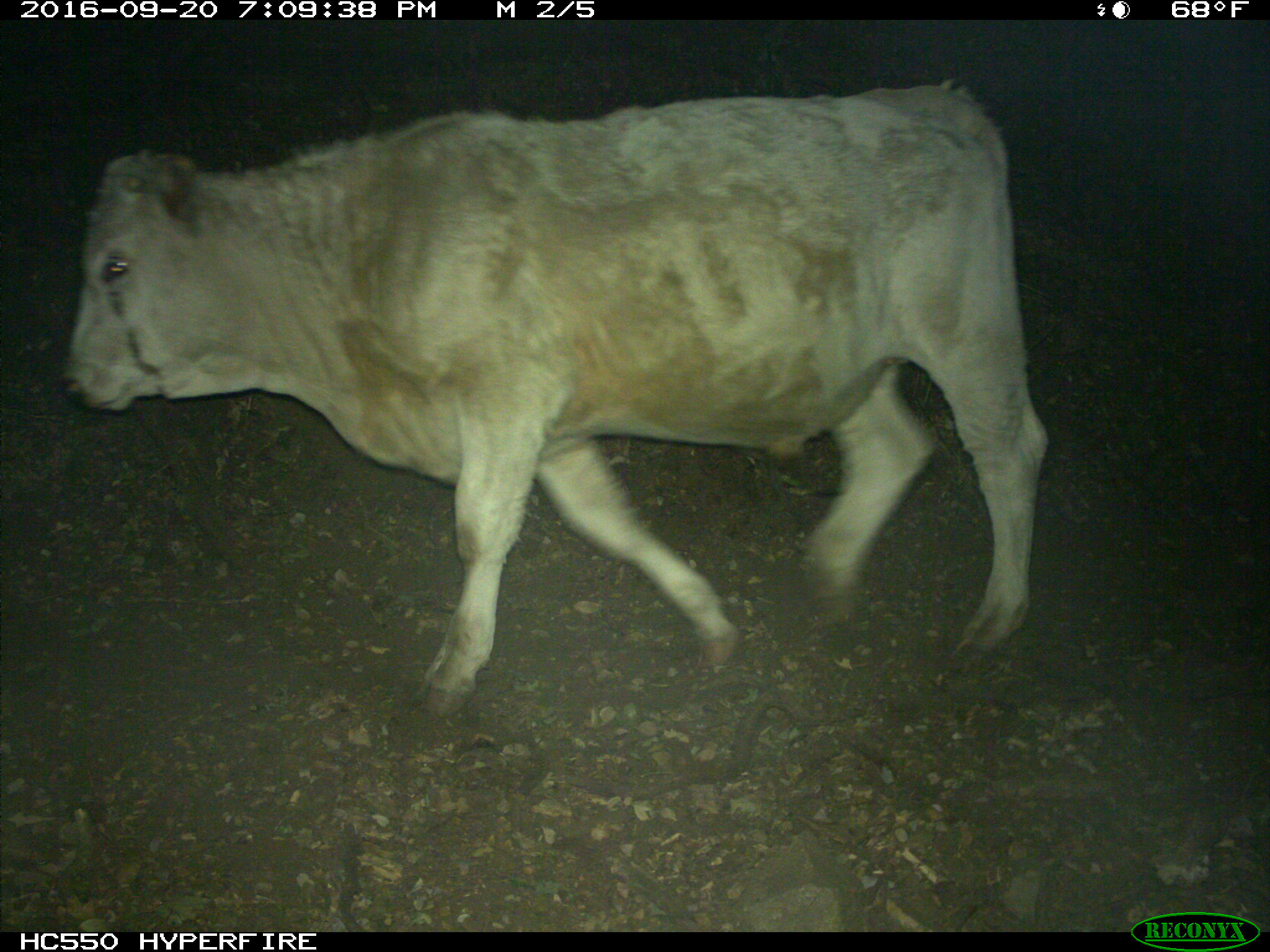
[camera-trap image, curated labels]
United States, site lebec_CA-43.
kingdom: Animalia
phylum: Chordata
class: Mammalia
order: Artiodactyla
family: Bovidae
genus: Bos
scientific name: Bos taurus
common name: domestic cow